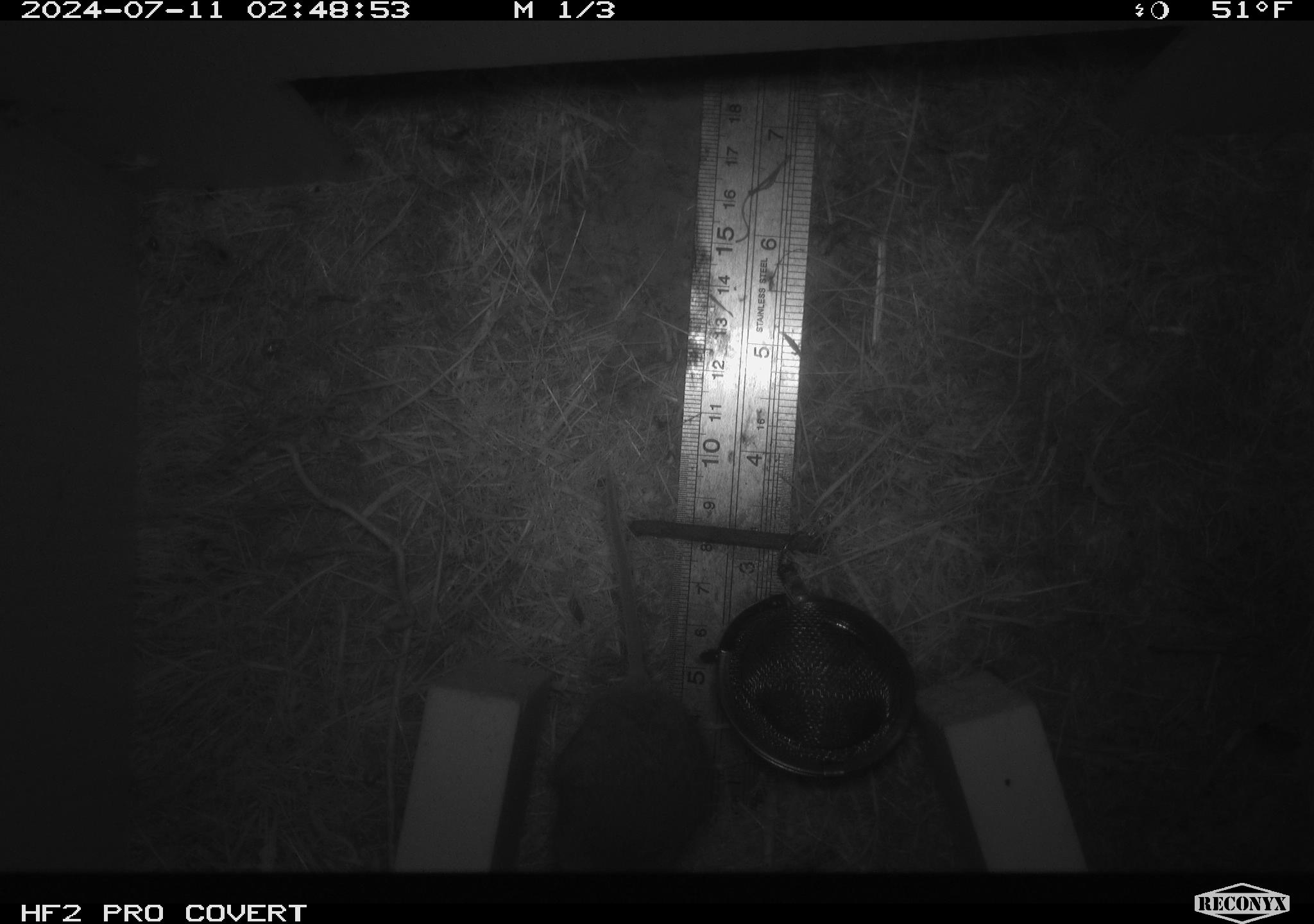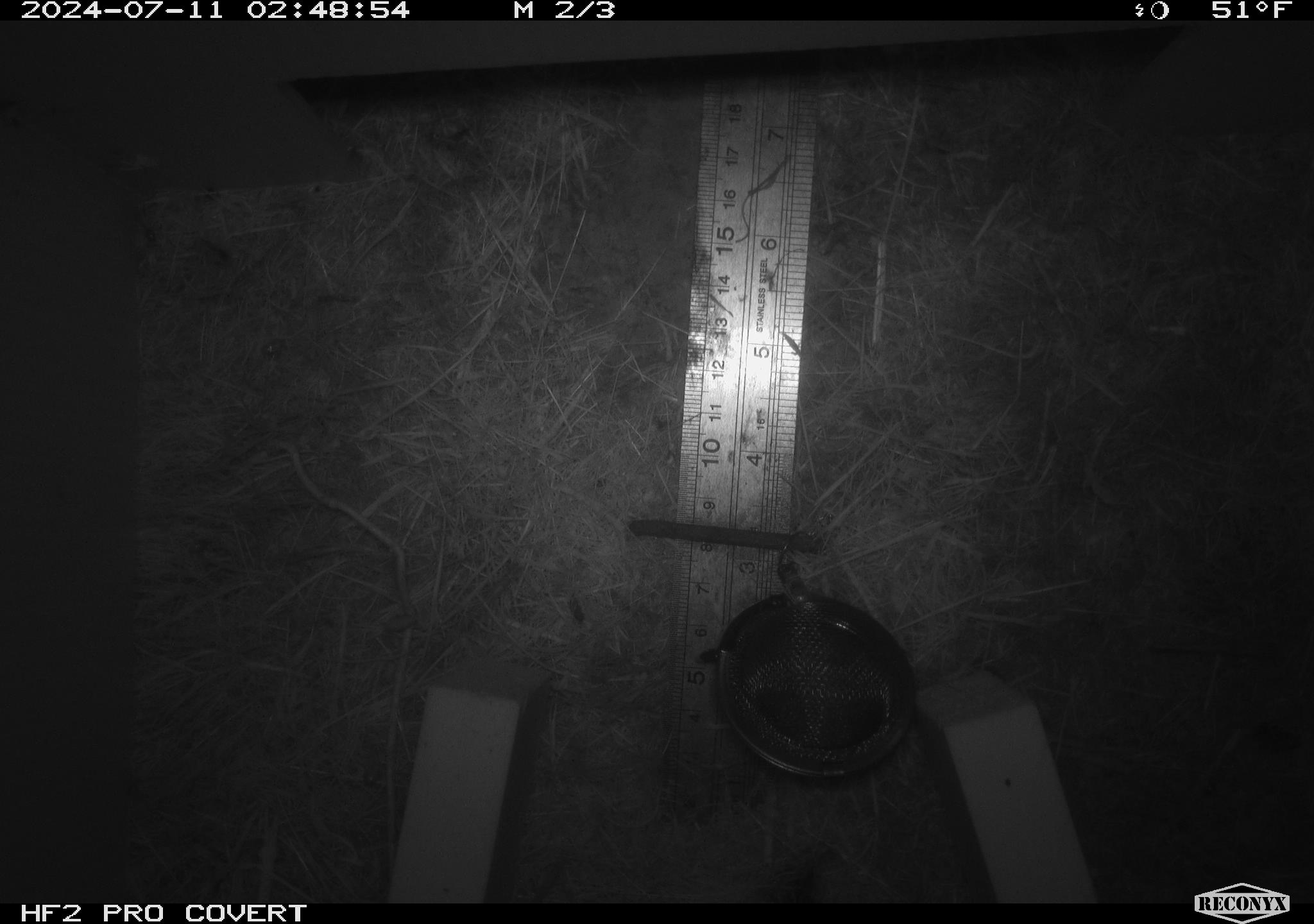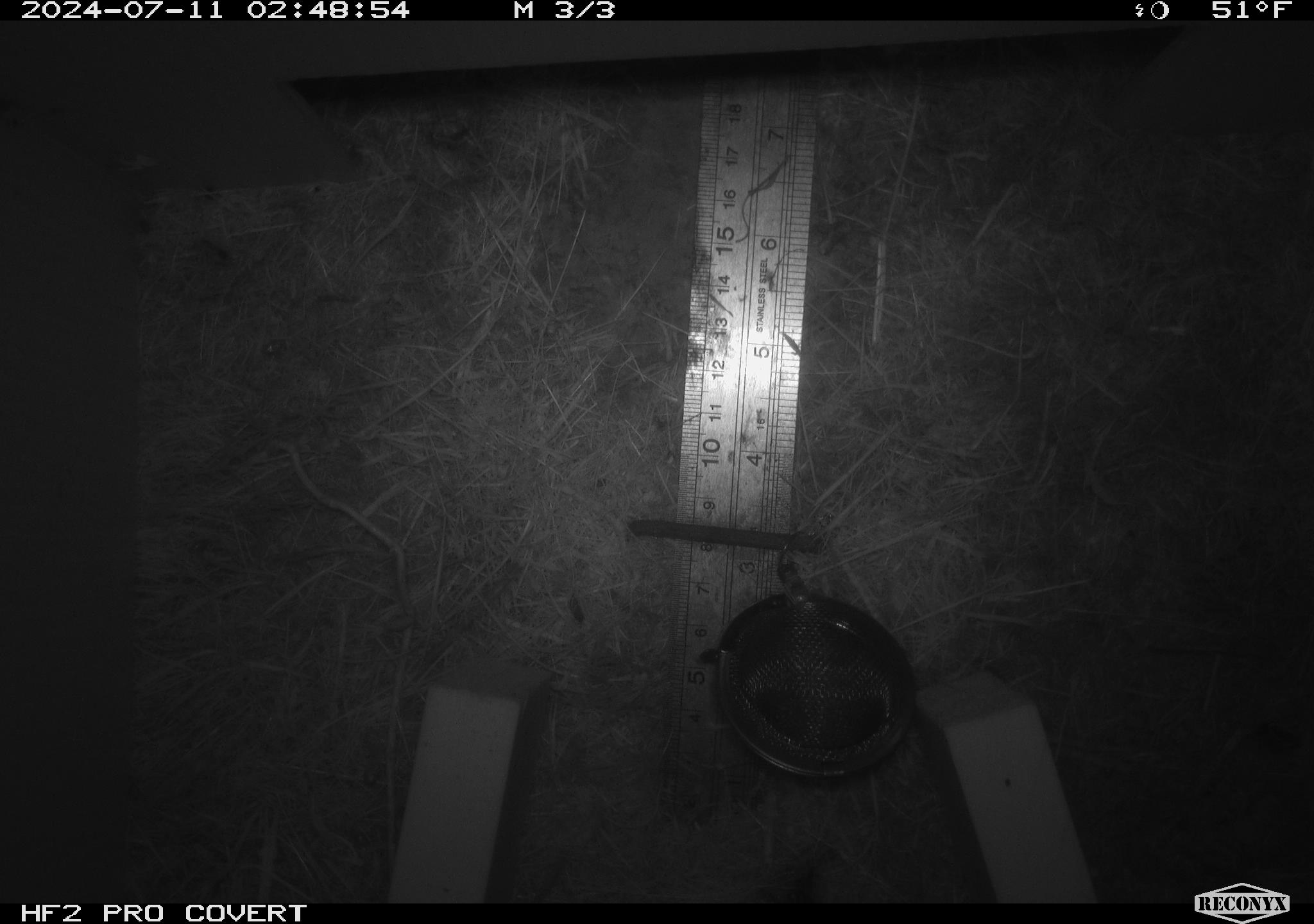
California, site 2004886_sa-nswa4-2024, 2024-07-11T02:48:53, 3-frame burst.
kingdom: Animalia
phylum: Chordata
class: Mammalia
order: Rodentia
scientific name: Rodentia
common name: mouse species